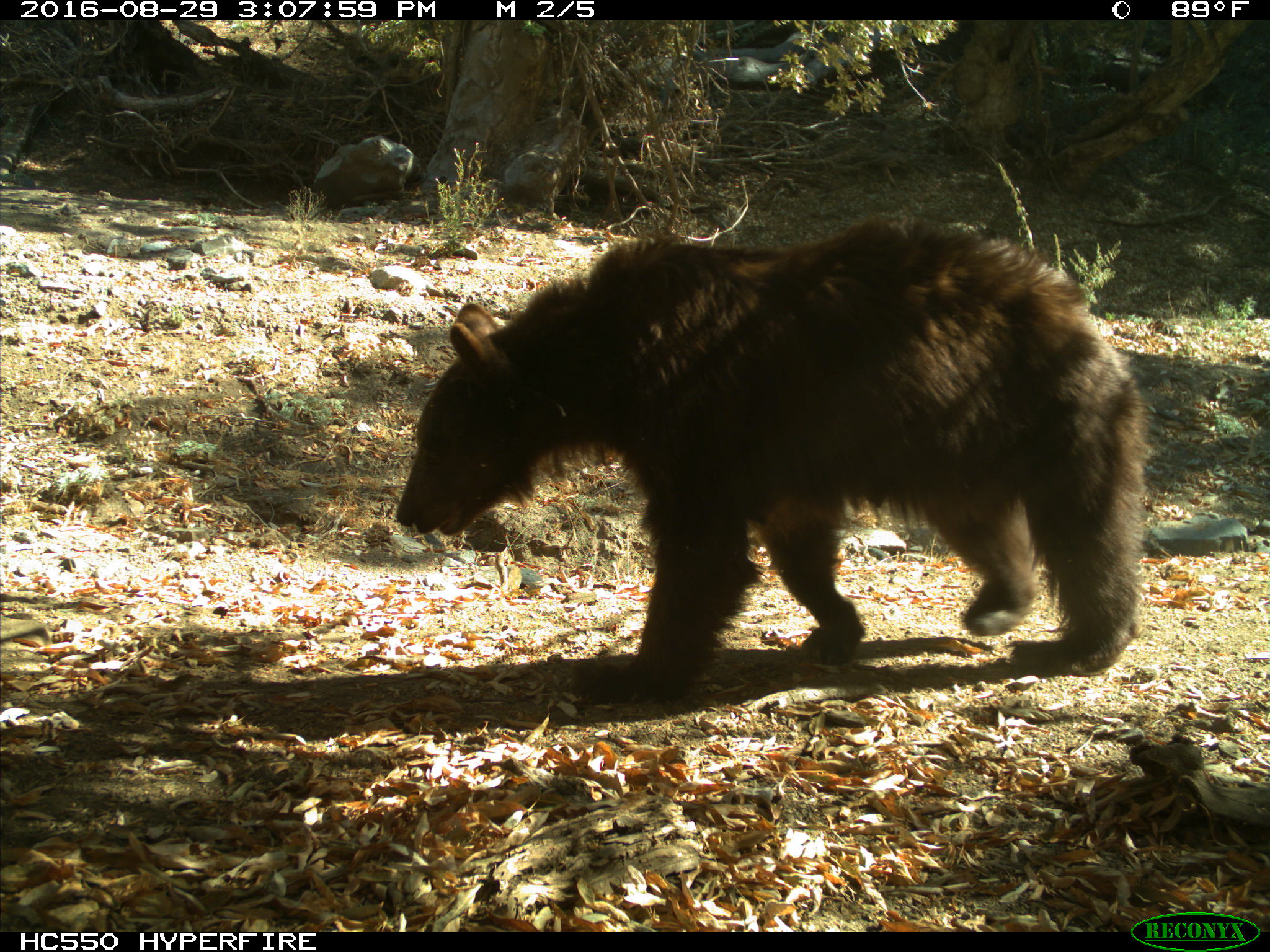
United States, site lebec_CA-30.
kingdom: Animalia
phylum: Chordata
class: Mammalia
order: Carnivora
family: Ursidae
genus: Ursus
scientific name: Ursus americanus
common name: american black bear